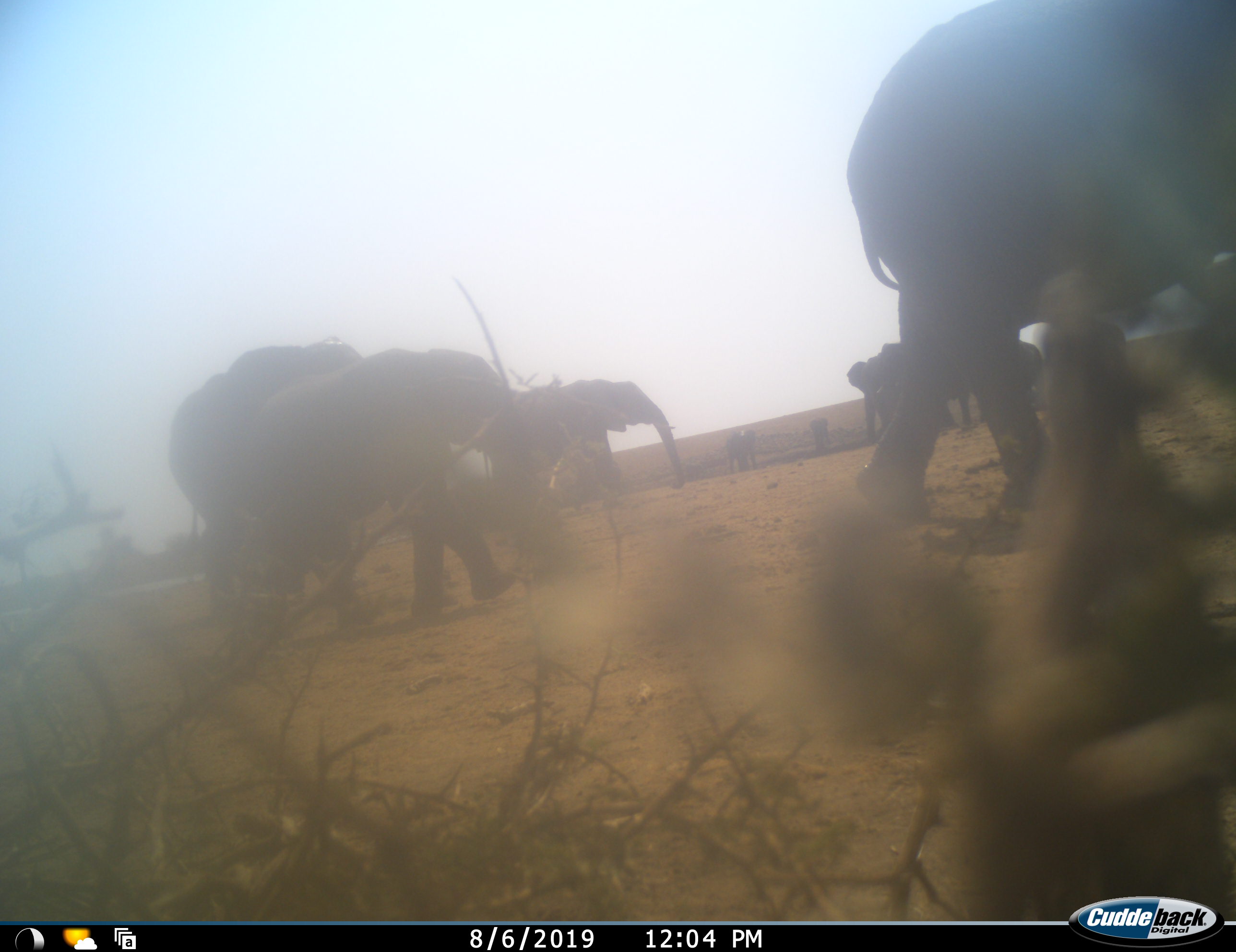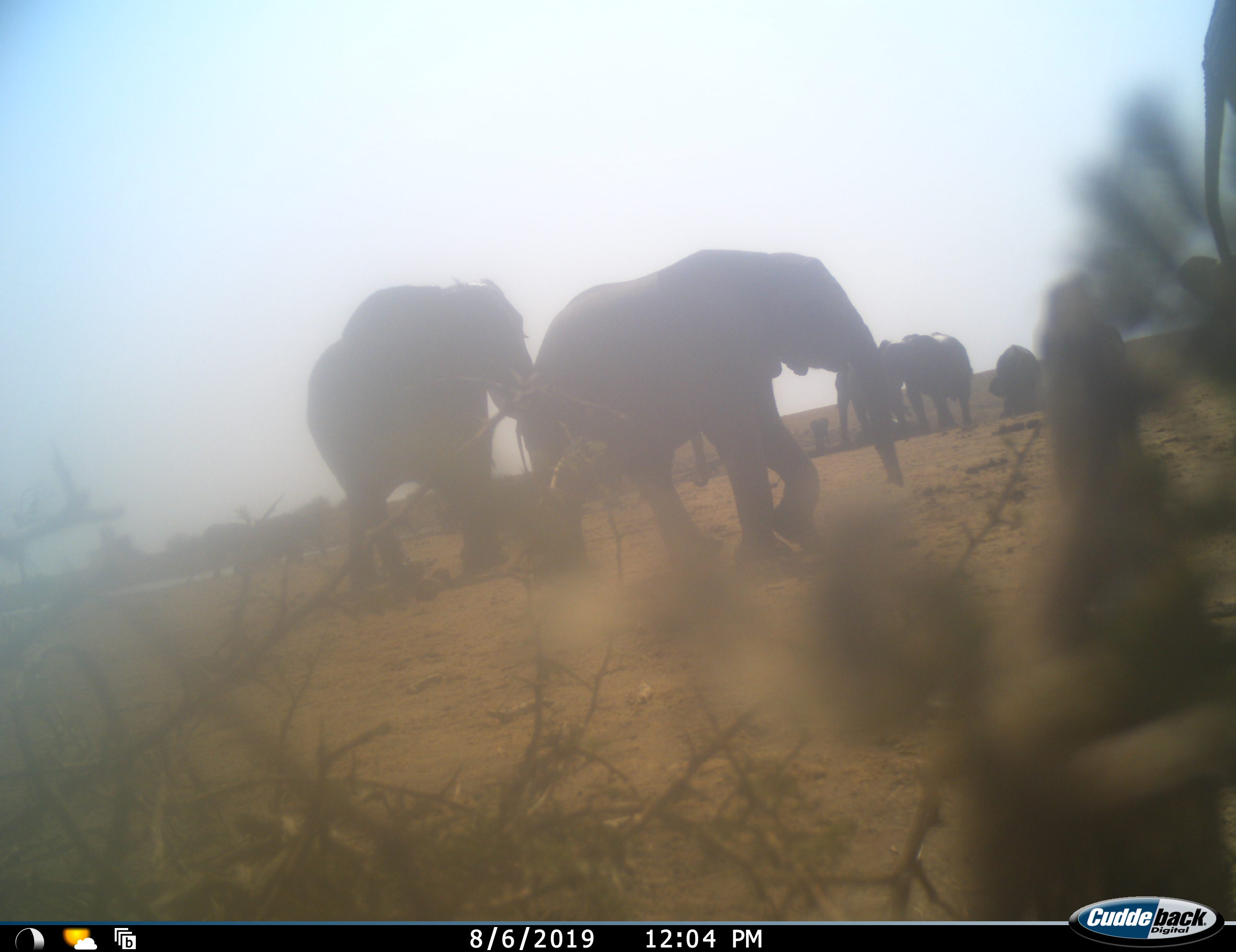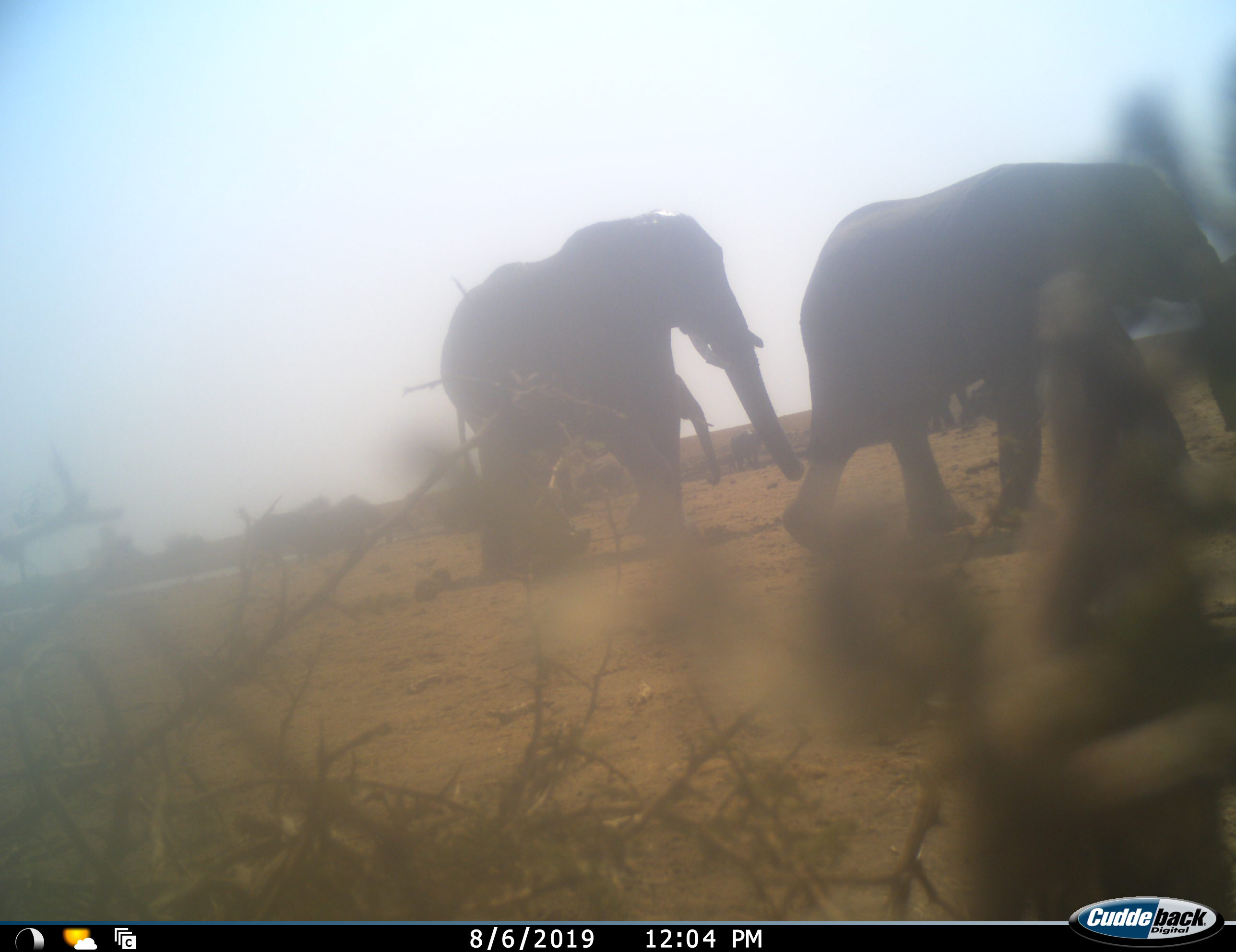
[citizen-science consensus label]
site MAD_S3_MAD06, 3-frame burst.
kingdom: Animalia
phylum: Chordata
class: Mammalia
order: Proboscidea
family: Elephantidae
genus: Loxodonta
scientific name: Loxodonta africana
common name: african bush elephant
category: elephant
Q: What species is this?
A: Elephant (african bush elephant) (Loxodonta africana).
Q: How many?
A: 10.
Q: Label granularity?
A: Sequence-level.